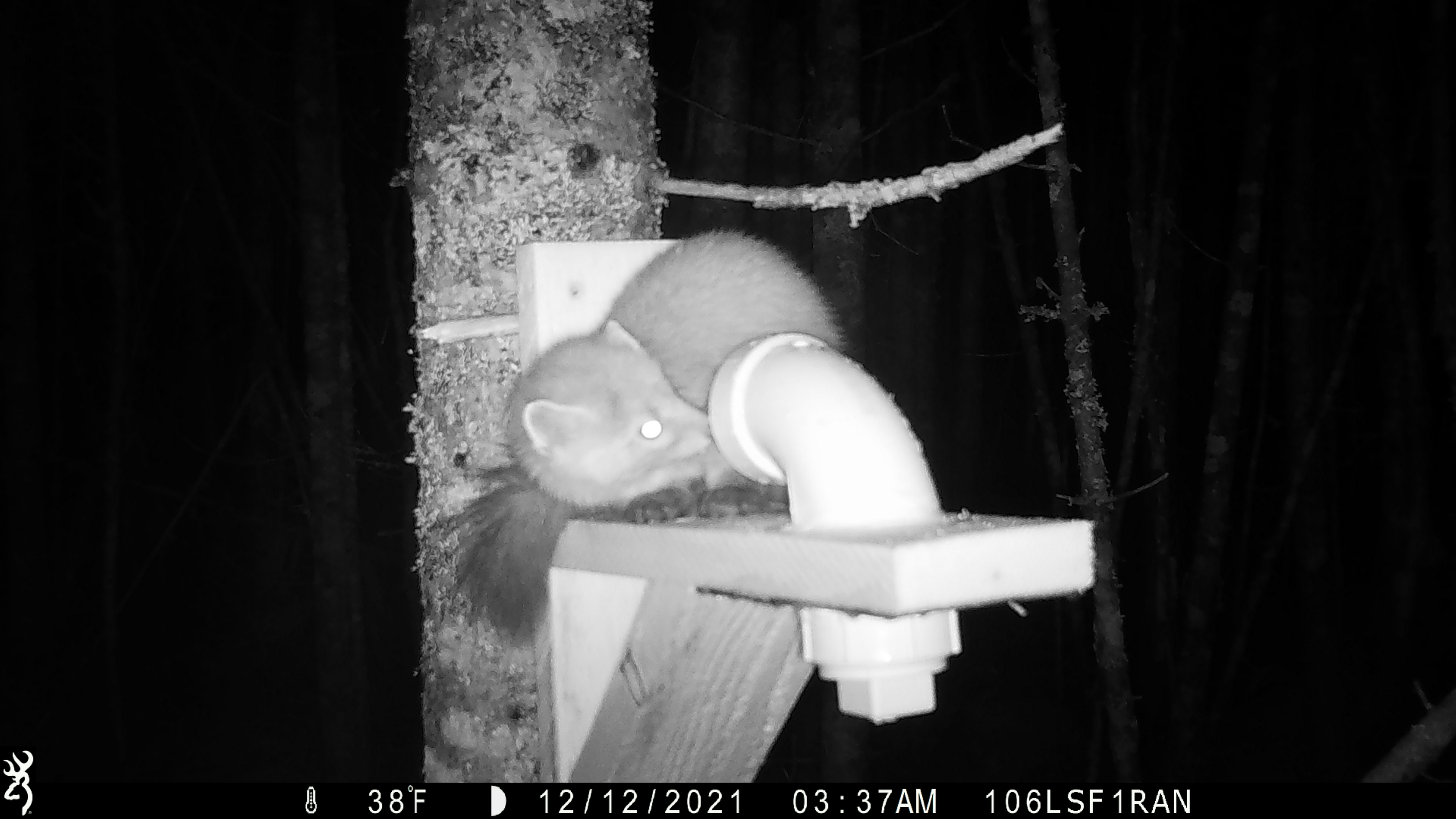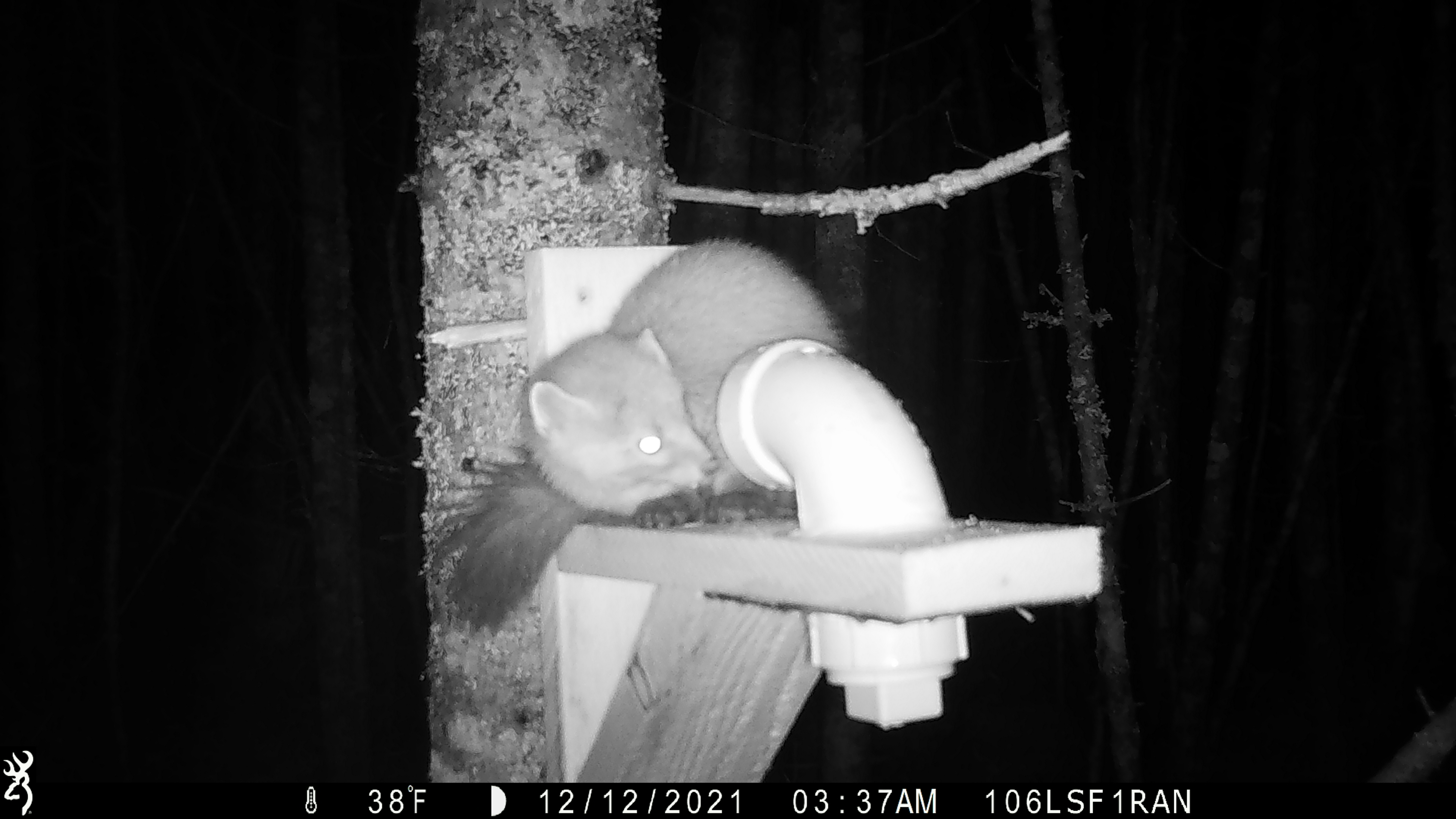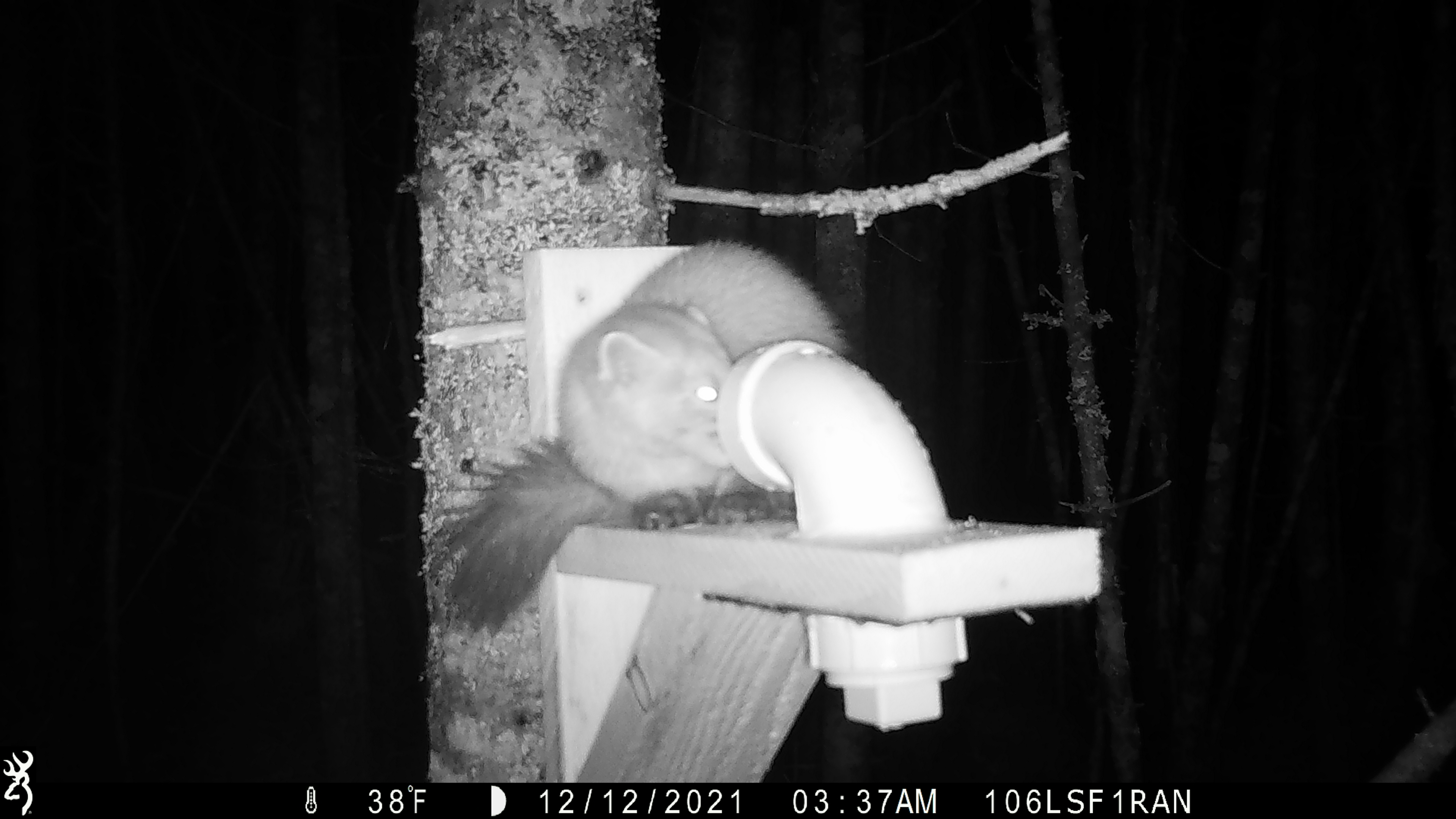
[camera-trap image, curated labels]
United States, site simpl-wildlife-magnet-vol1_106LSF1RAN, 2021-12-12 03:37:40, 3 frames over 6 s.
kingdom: Animalia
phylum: Chordata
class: Mammalia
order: Carnivora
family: Mustelidae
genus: Martes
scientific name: Martes americana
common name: american marten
American marten (Martes americana).